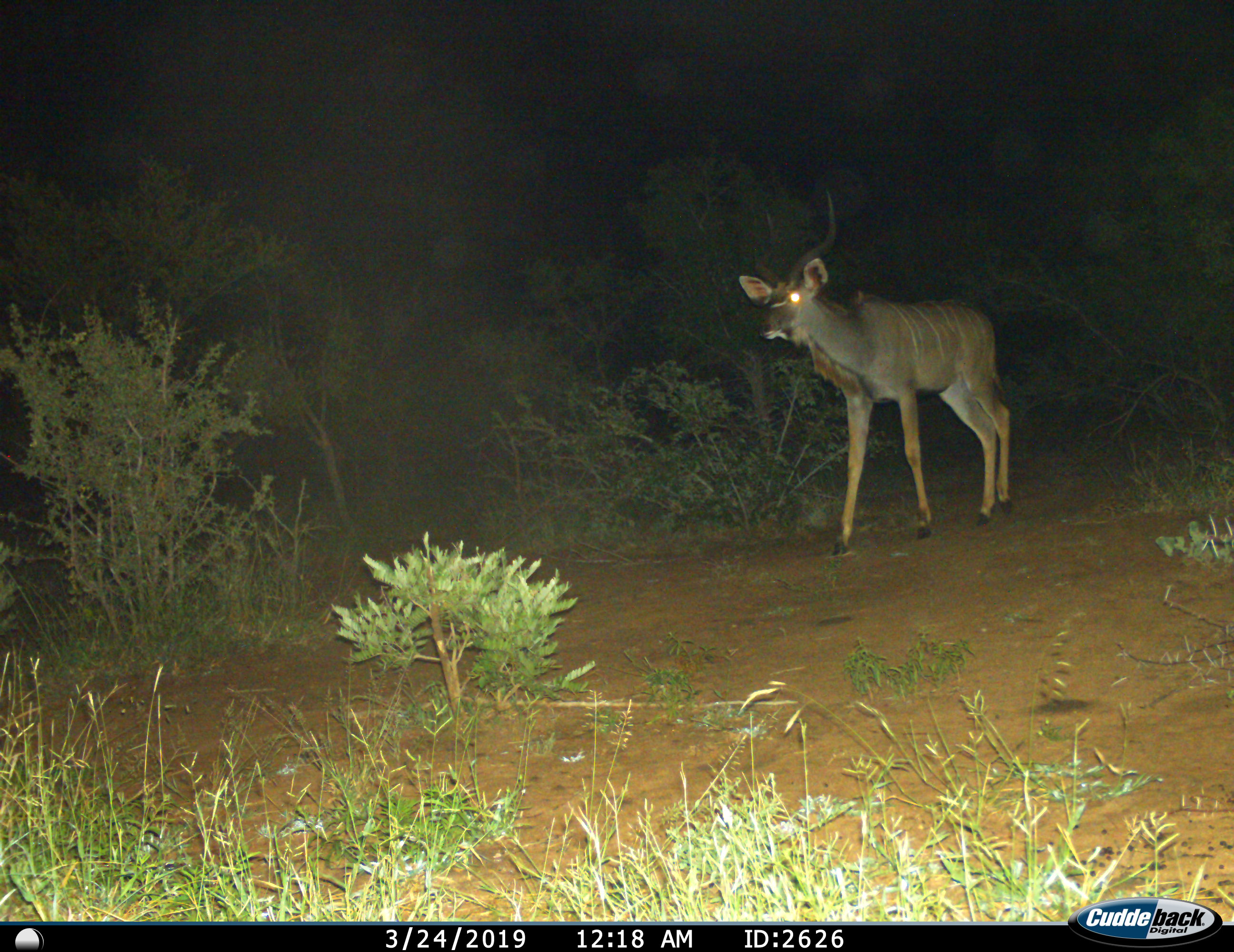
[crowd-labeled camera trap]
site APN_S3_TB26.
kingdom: Animalia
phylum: Chordata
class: Mammalia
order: Artiodactyla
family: Bovidae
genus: Tragelaphus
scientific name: Tragelaphus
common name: kudu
Kudu (Tragelaphus), count 1. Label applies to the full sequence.